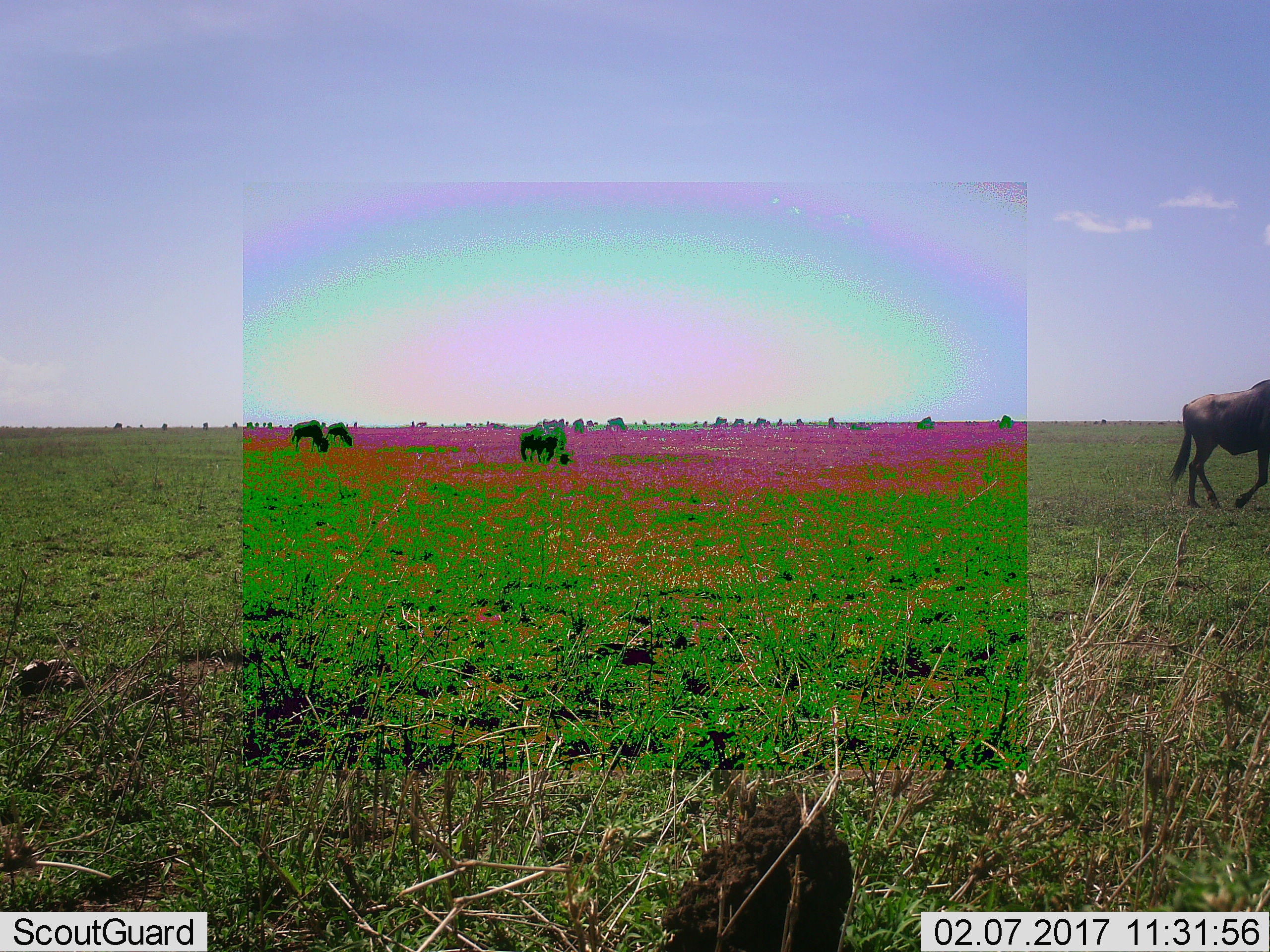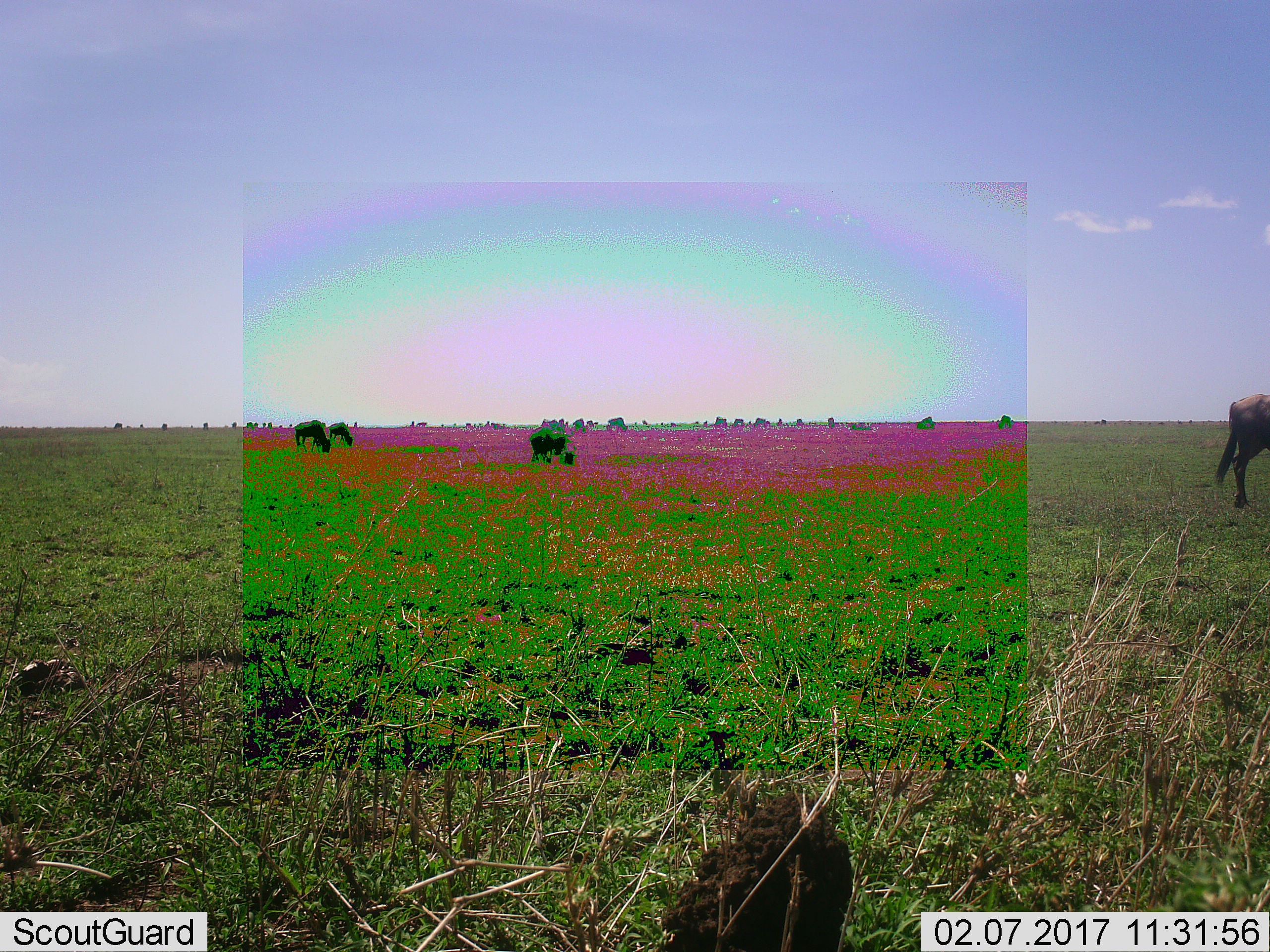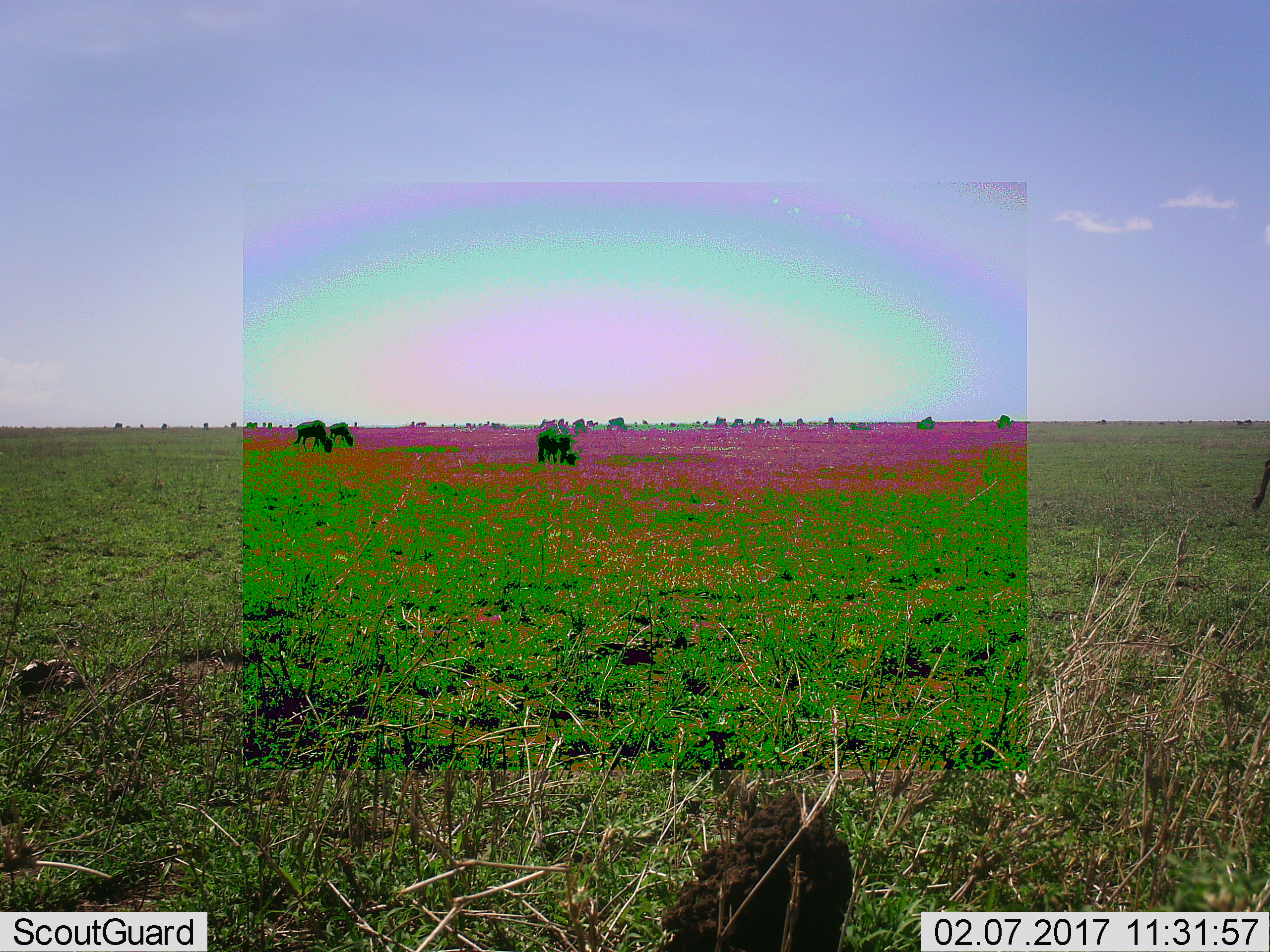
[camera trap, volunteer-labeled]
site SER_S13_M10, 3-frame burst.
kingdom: Animalia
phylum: Chordata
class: Mammalia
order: Artiodactyla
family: Bovidae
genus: Connochaetes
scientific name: Connochaetes taurinus taurinus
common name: blue wildebeest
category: wildebeestblue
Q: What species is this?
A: Wildebeestblue (blue wildebeest) (Connochaetes taurinus taurinus).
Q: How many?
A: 11-50.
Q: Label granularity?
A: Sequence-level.